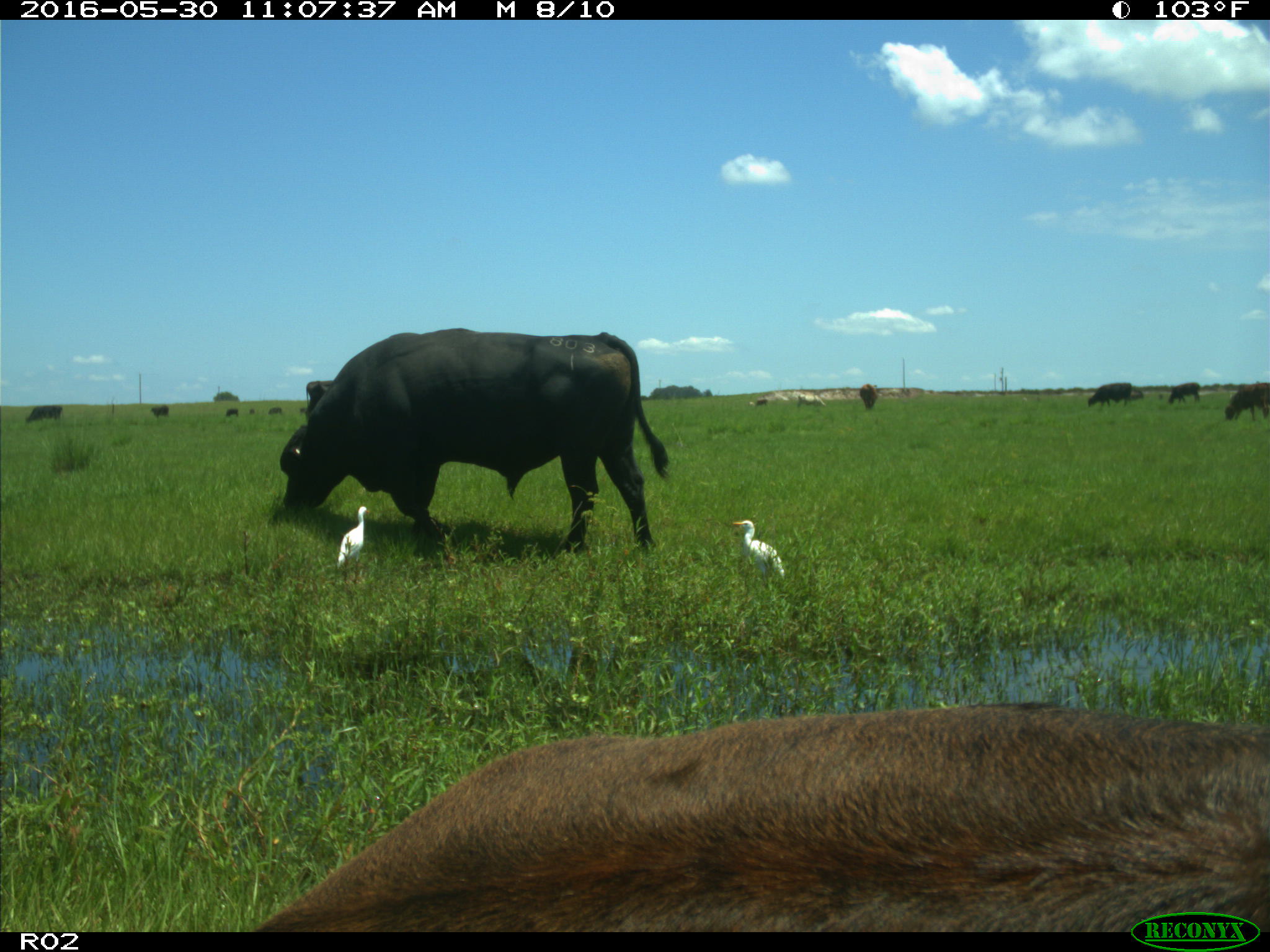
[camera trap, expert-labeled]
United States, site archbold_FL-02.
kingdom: Animalia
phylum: Chordata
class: Mammalia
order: Artiodactyla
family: Bovidae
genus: Bos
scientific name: Bos taurus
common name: domestic cow